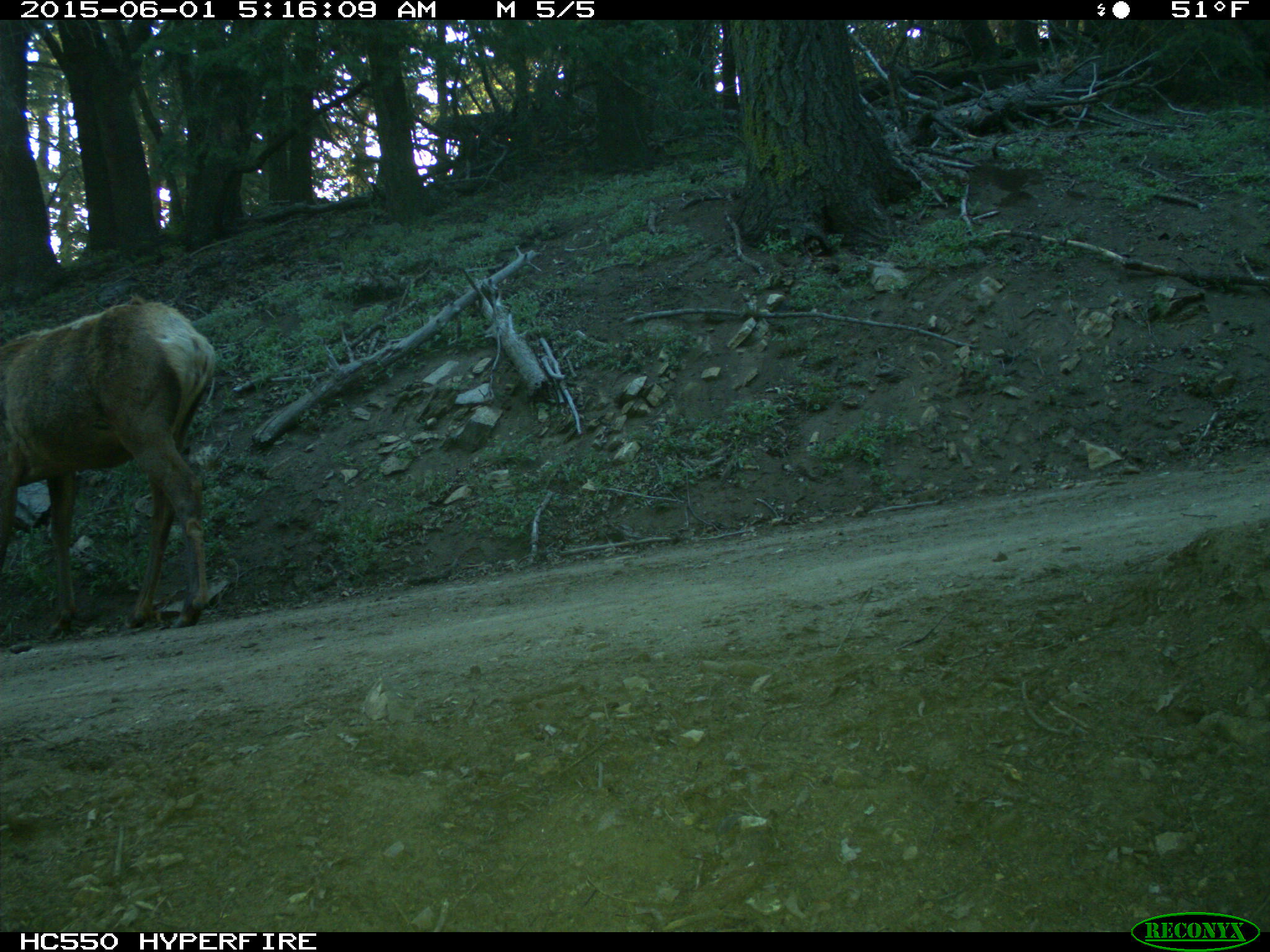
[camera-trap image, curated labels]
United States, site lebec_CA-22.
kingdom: Animalia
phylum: Chordata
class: Mammalia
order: Artiodactyla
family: Cervidae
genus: Cervus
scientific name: Cervus canadensis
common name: elk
Cervus canadensis (elk).